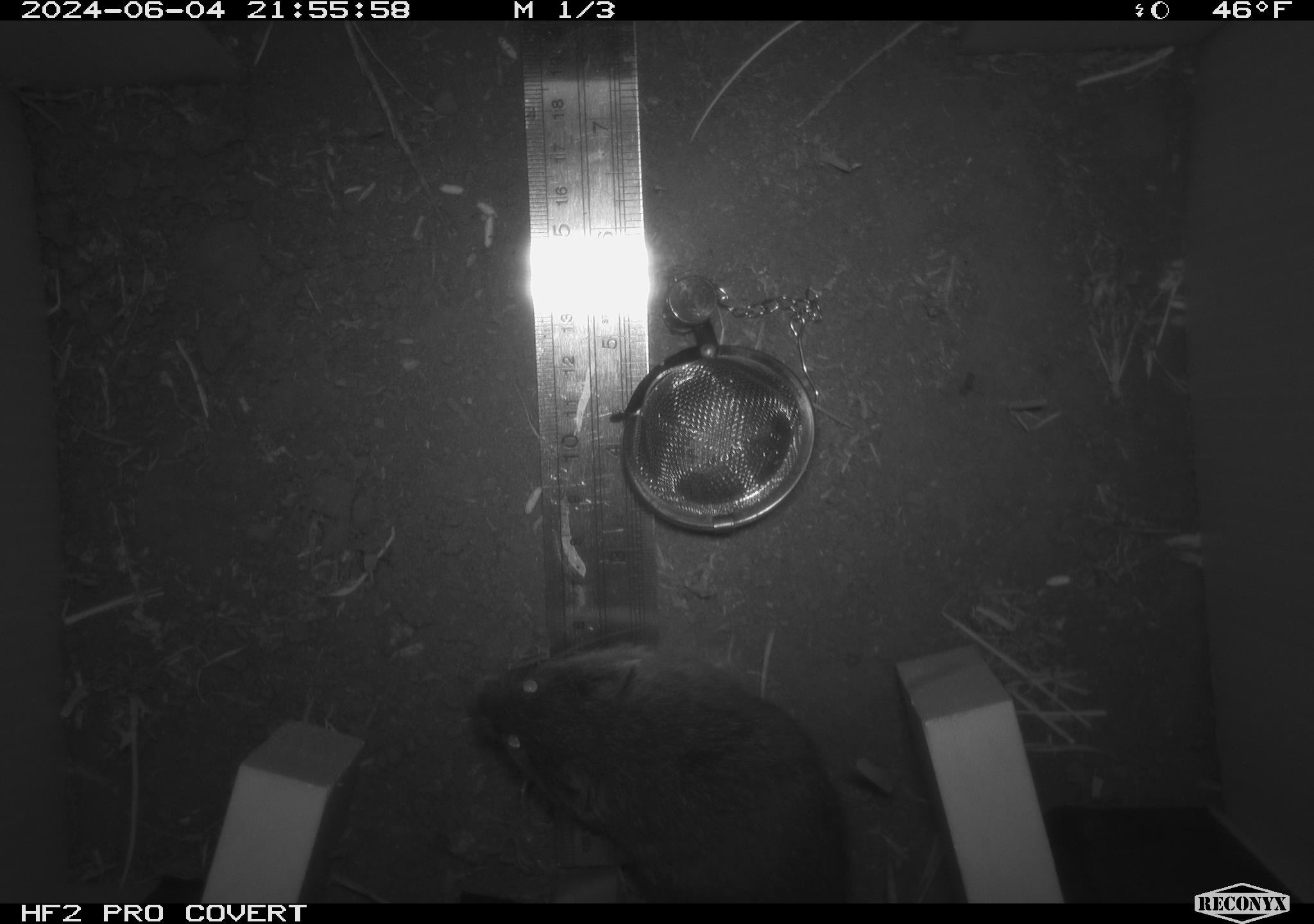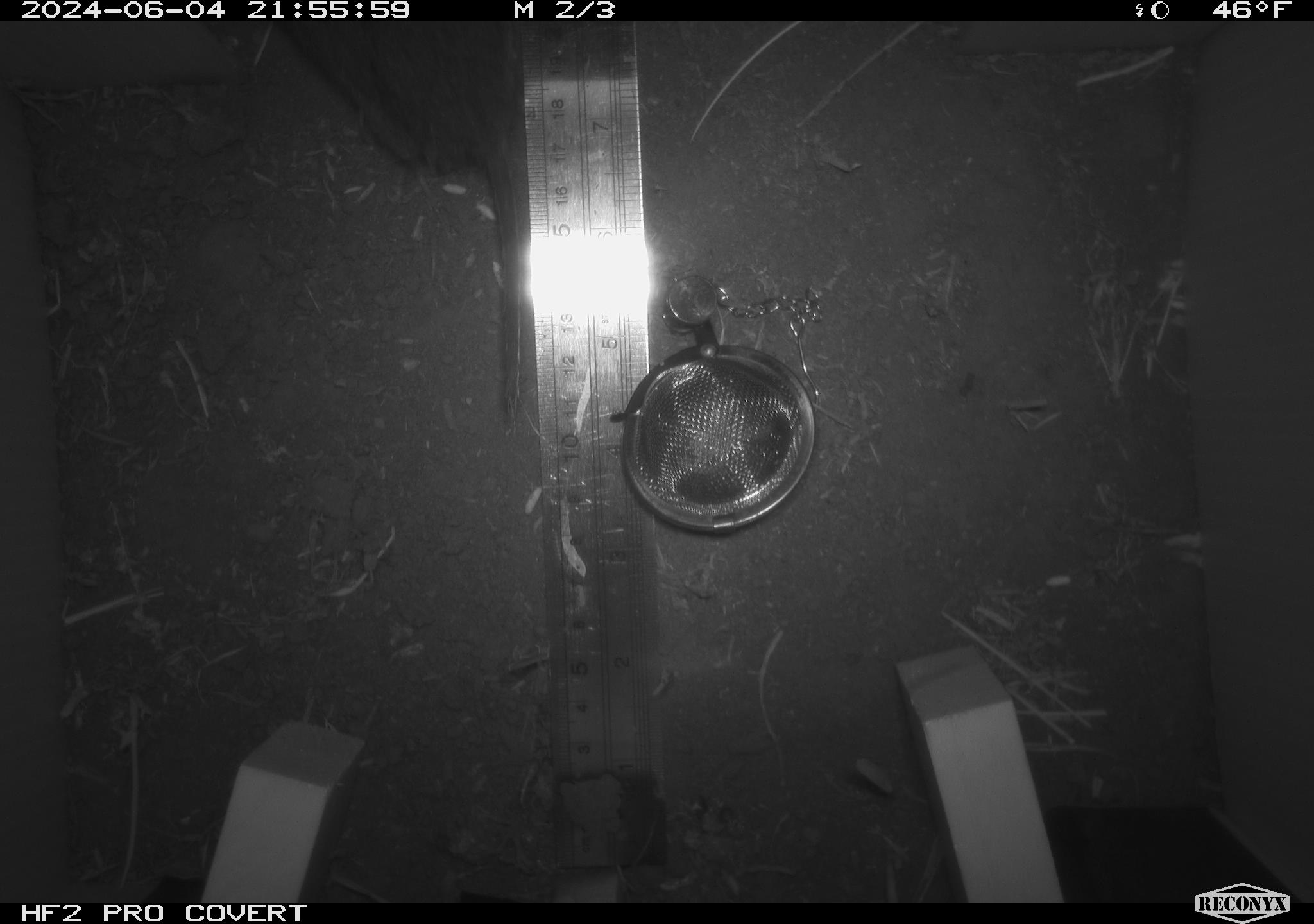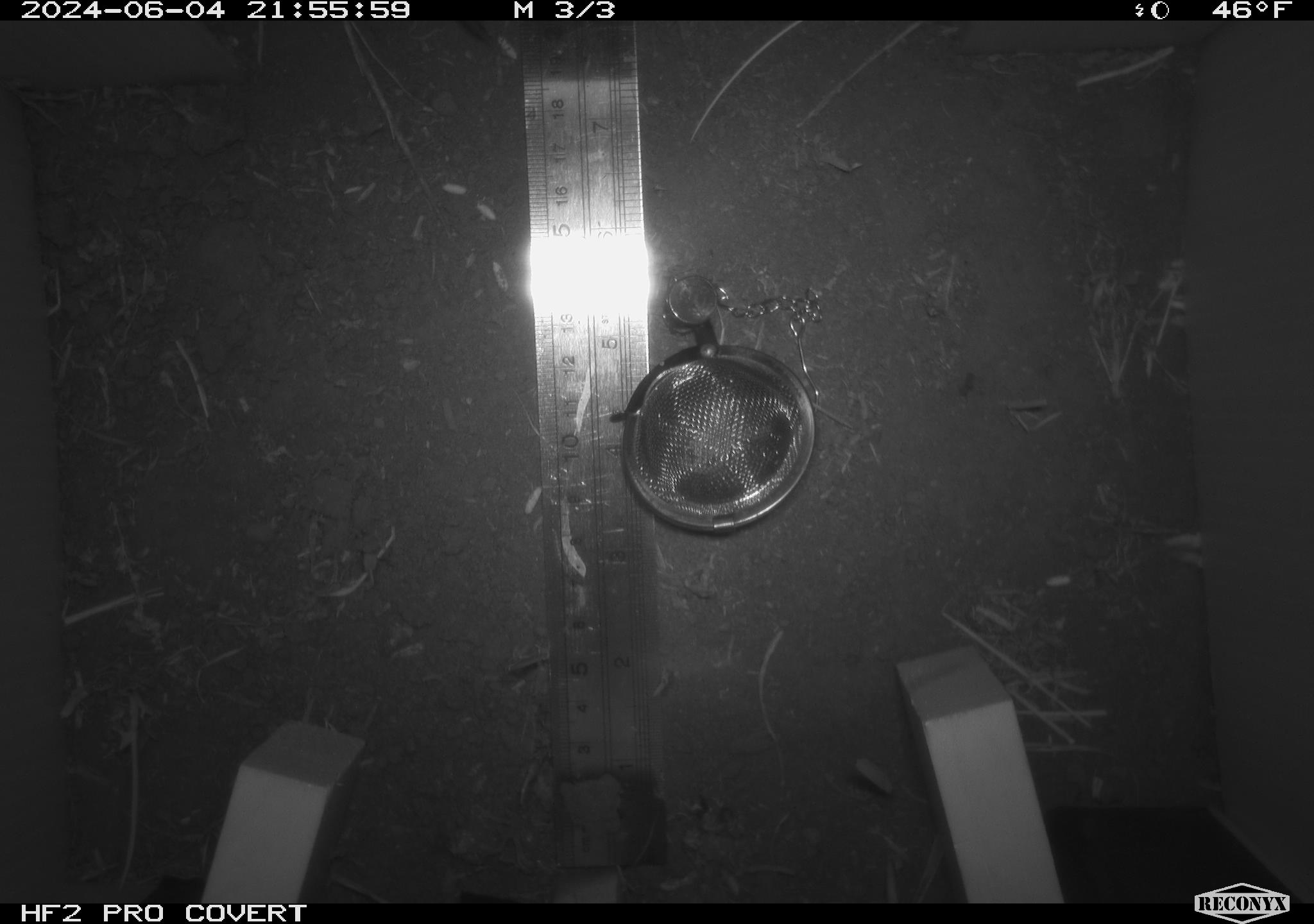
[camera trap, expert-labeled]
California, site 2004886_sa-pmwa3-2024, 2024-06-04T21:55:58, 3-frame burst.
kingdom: Animalia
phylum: Chordata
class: Mammalia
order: Rodentia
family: Cricetidae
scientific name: Arvicolinae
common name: voles, lemmings, and muskrats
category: arvicolinae subfamily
Arvicolinae subfamily (voles, lemmings, and muskrats) (Arvicolinae).